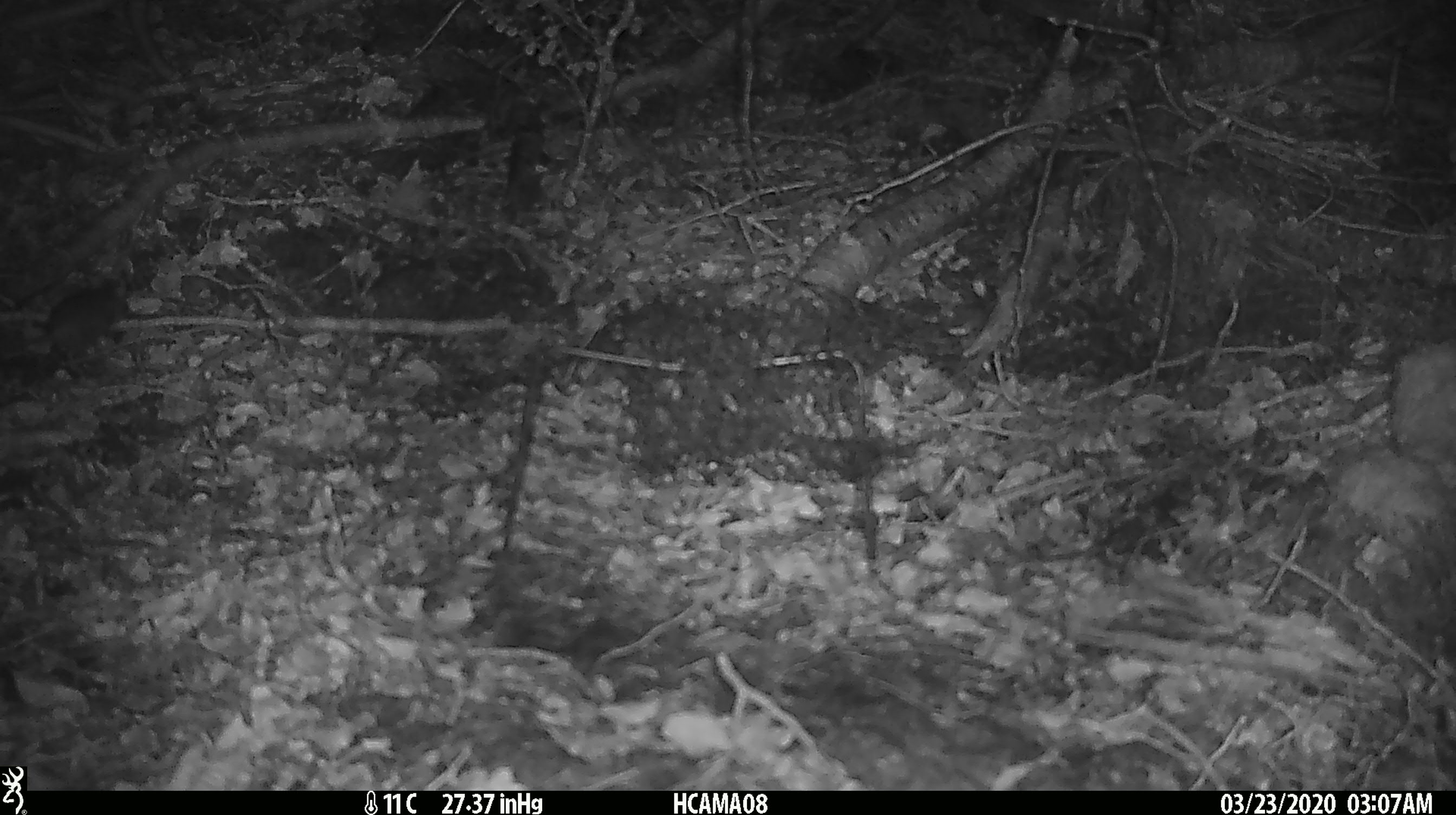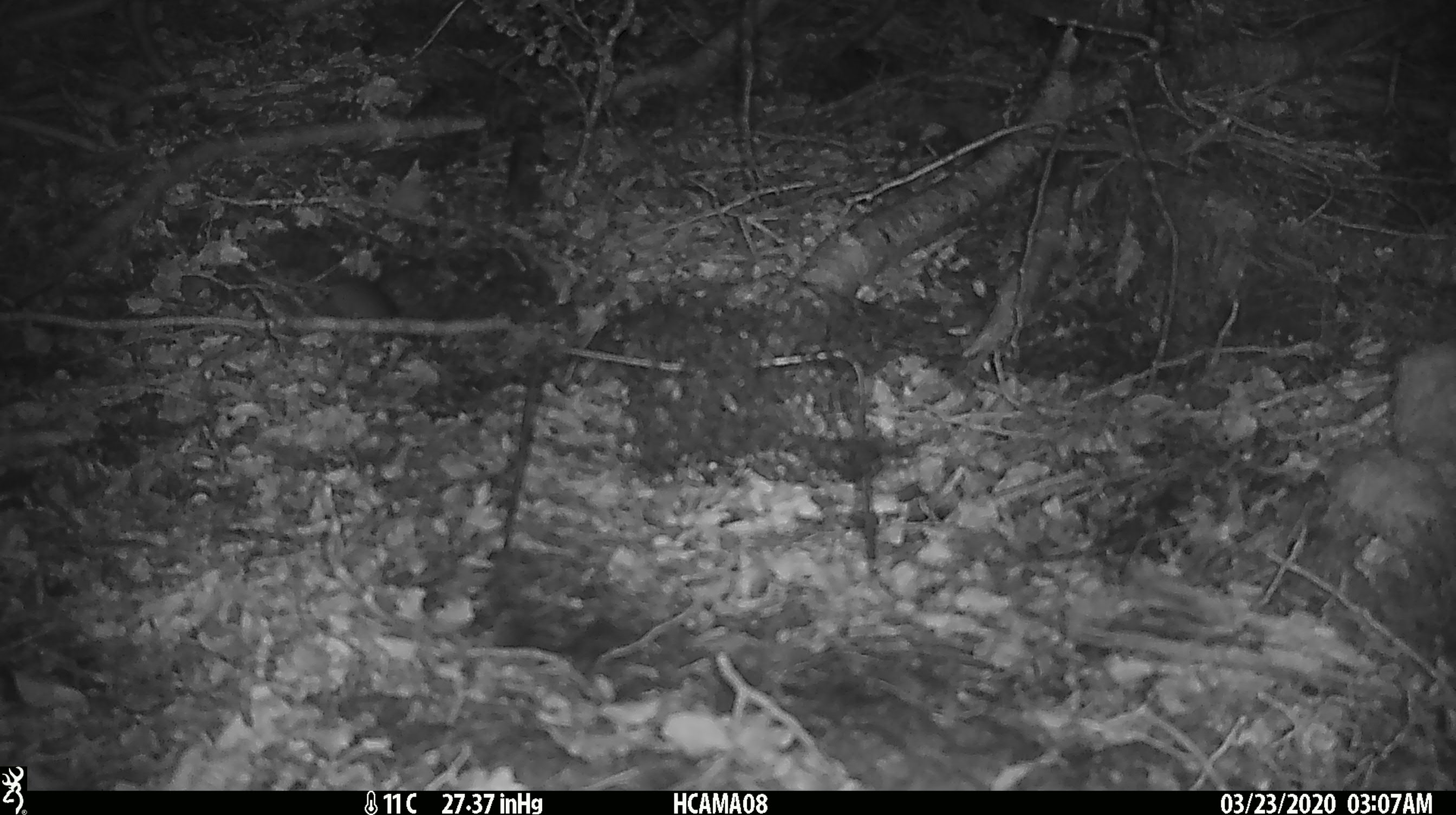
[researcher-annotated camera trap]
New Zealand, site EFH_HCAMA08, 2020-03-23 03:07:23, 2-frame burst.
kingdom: Animalia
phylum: Chordata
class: Mammalia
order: Rodentia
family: Muridae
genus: Mus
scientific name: Mus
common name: mouse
Mouse (Mus).